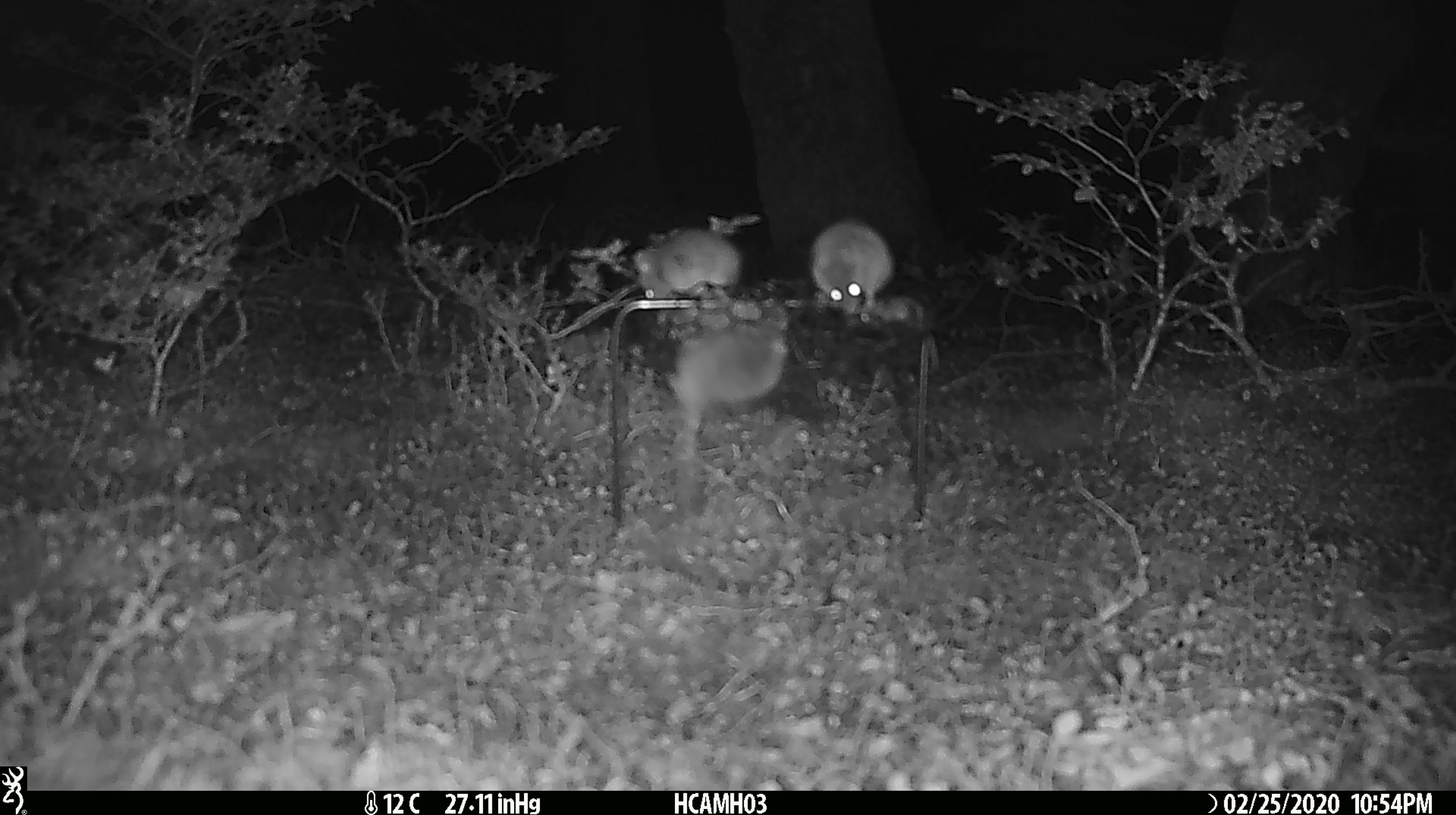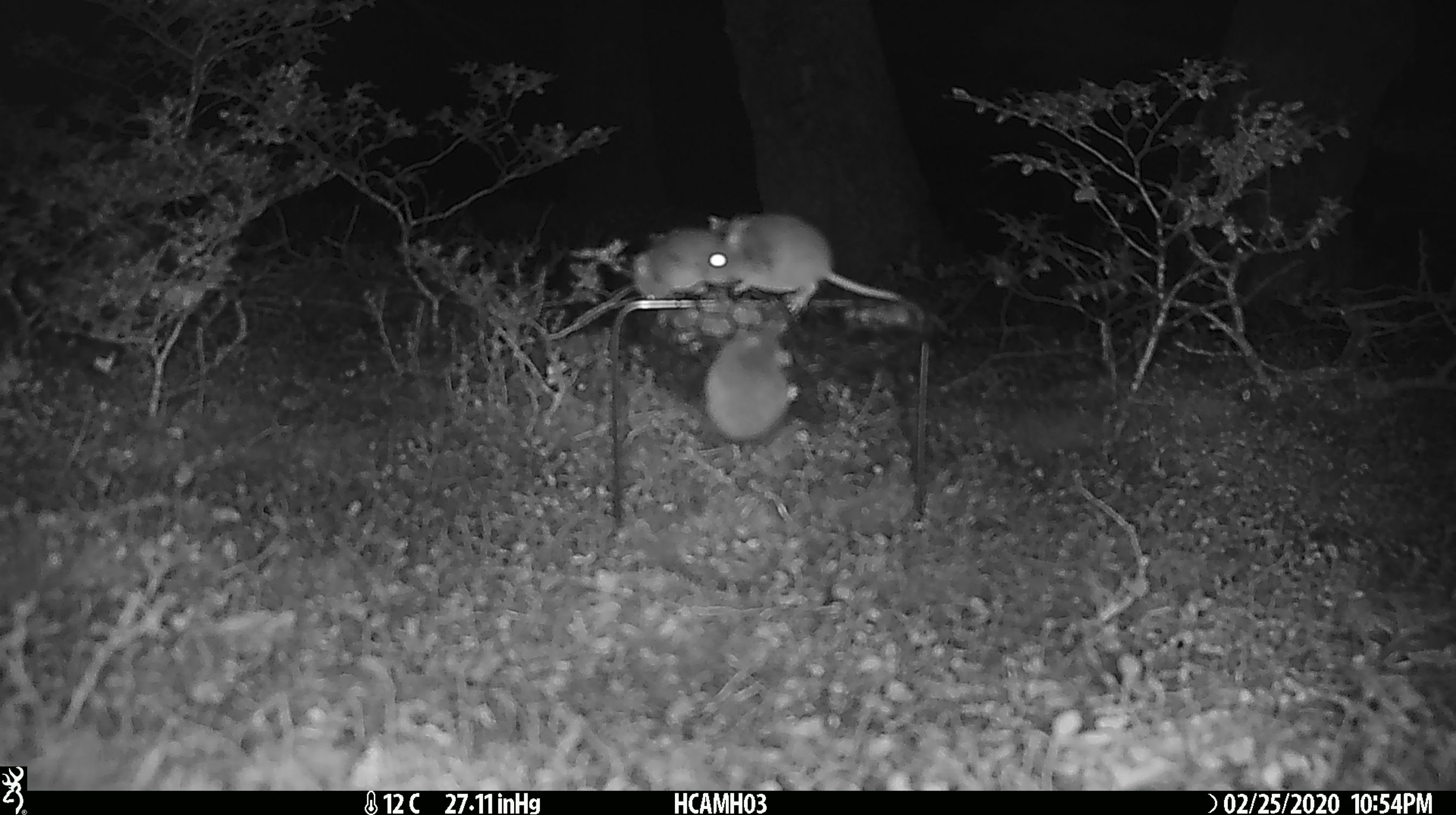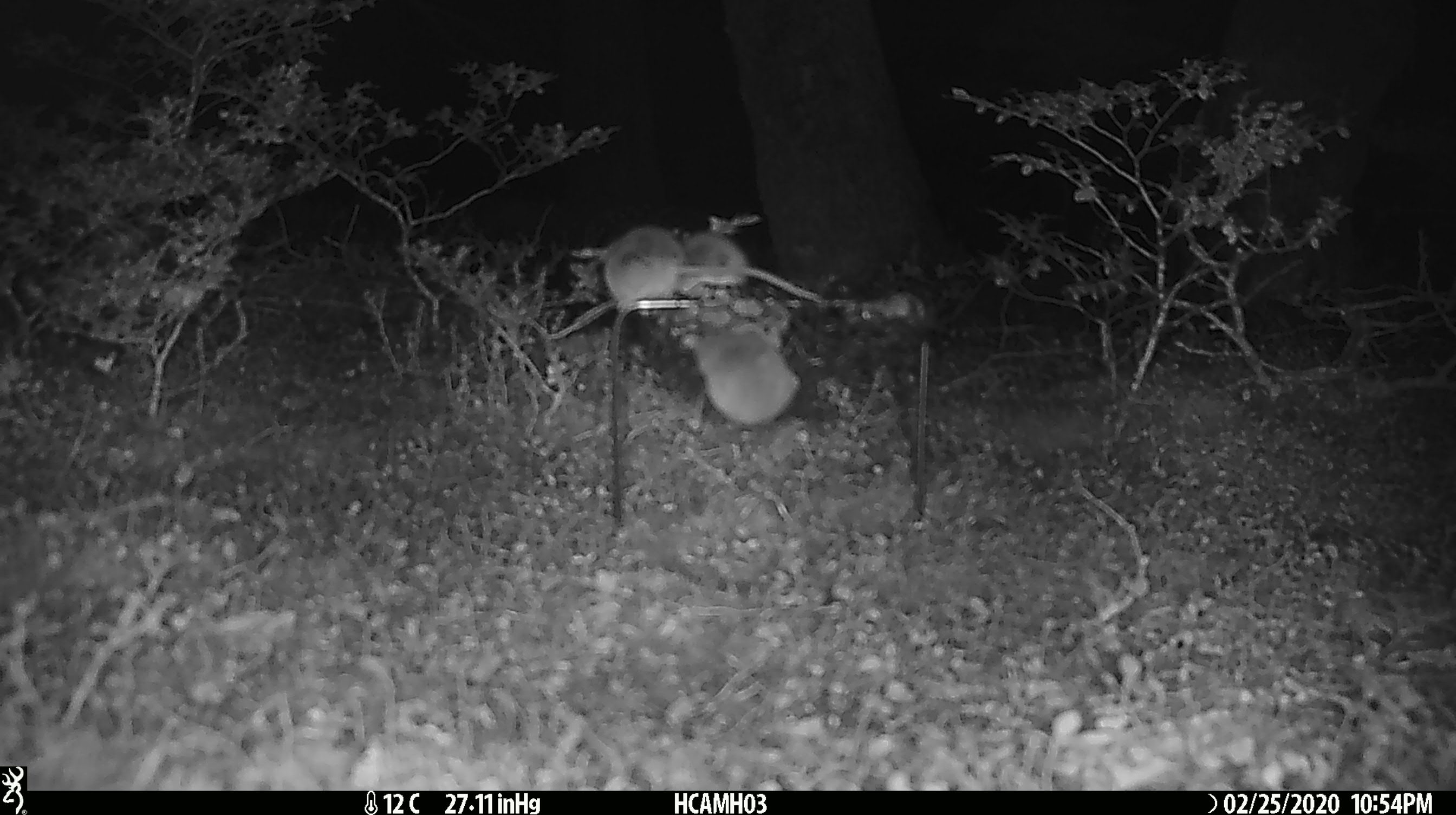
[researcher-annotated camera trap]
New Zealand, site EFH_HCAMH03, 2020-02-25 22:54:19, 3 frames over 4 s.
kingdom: Animalia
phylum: Chordata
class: Mammalia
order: Rodentia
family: Muridae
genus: Mus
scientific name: Mus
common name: mouse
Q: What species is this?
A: Mouse (Mus).